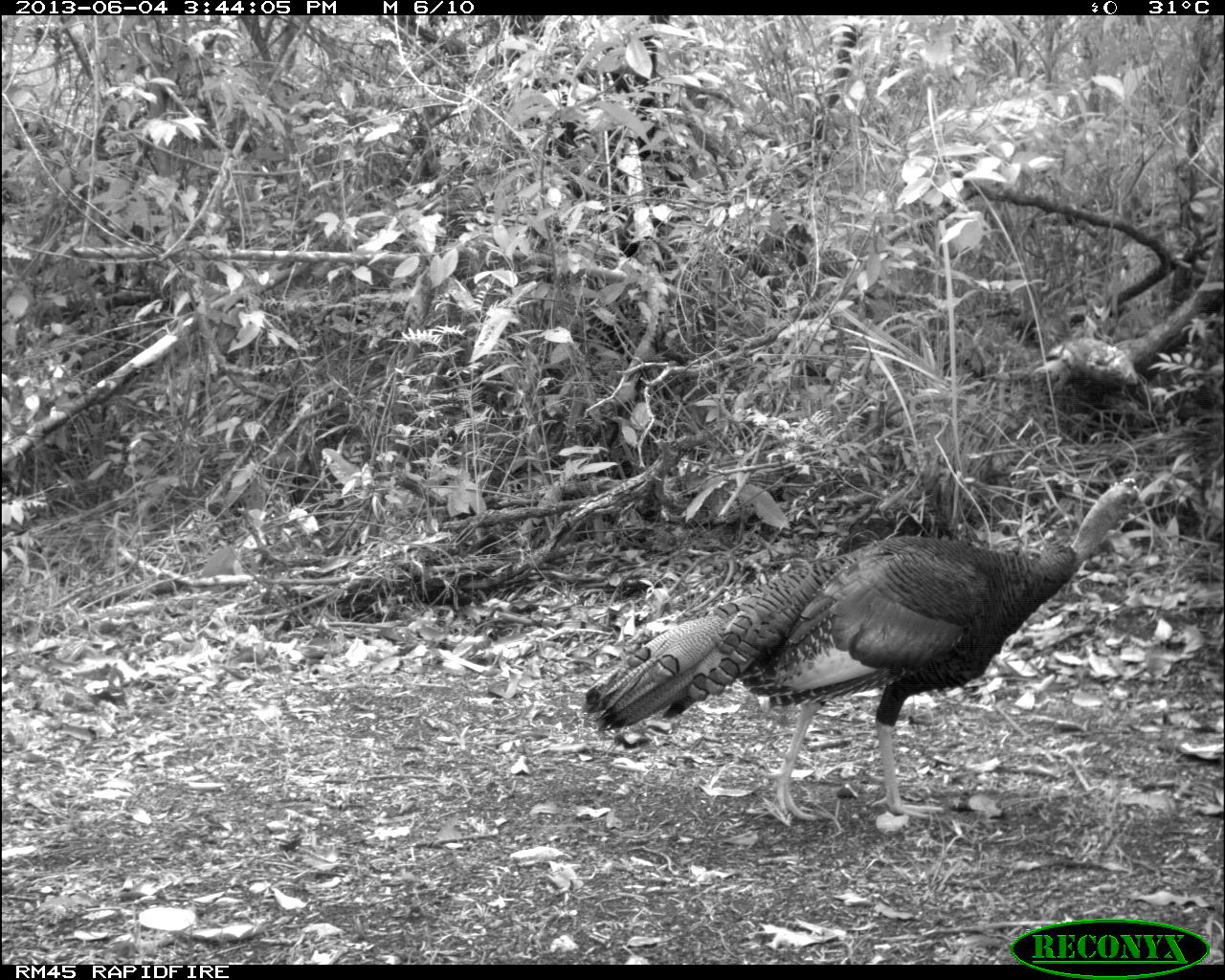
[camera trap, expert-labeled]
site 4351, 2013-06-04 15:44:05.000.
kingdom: Animalia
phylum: Chordata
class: Aves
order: Galliformes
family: Phasianidae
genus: Meleagris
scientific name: Meleagris ocellata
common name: ocellated turkey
Meleagris ocellata (ocellated turkey), count 1, sex male.